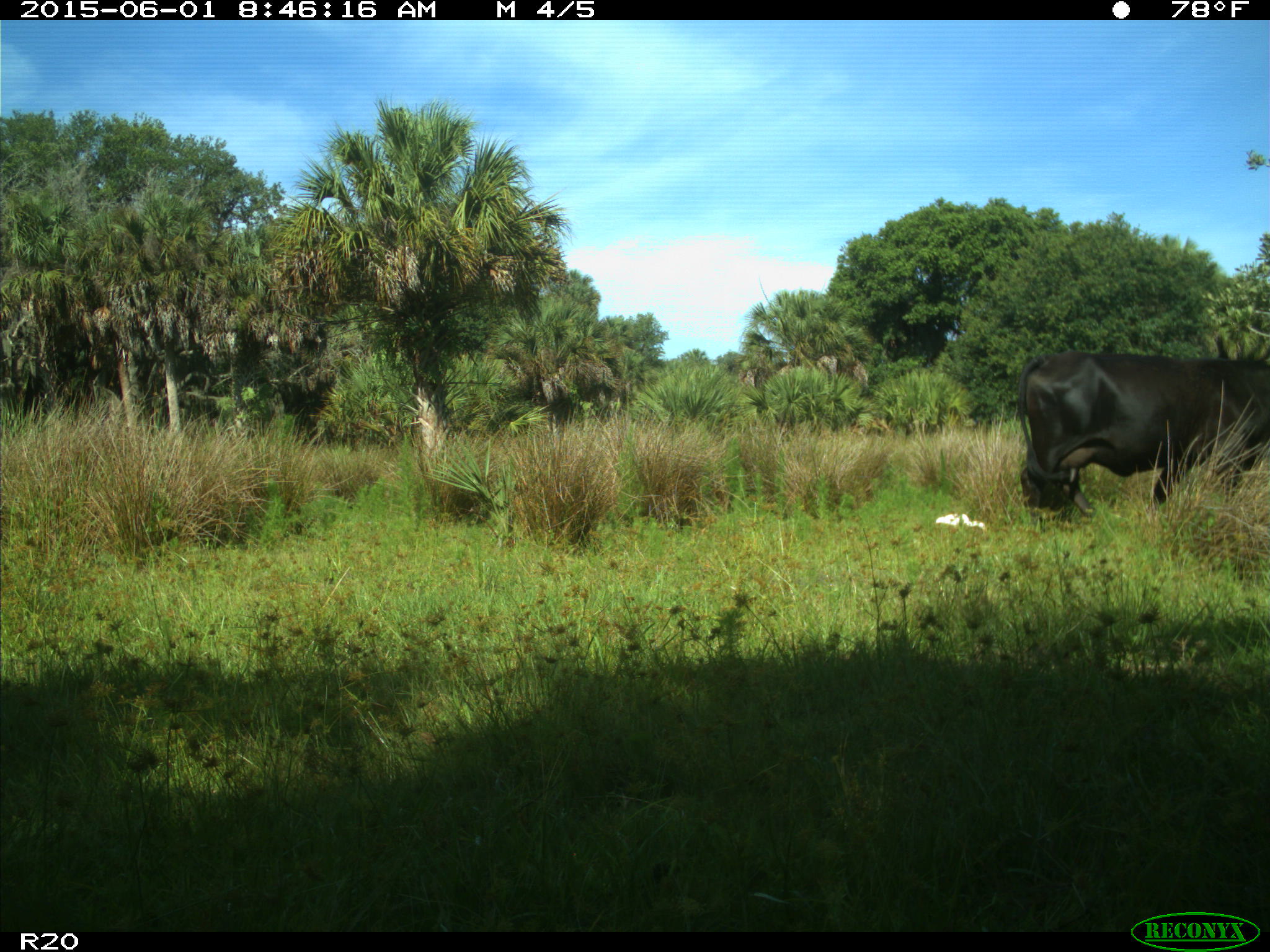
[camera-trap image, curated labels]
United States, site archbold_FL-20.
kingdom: Animalia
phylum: Chordata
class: Mammalia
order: Artiodactyla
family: Bovidae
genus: Bos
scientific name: Bos taurus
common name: domestic cow